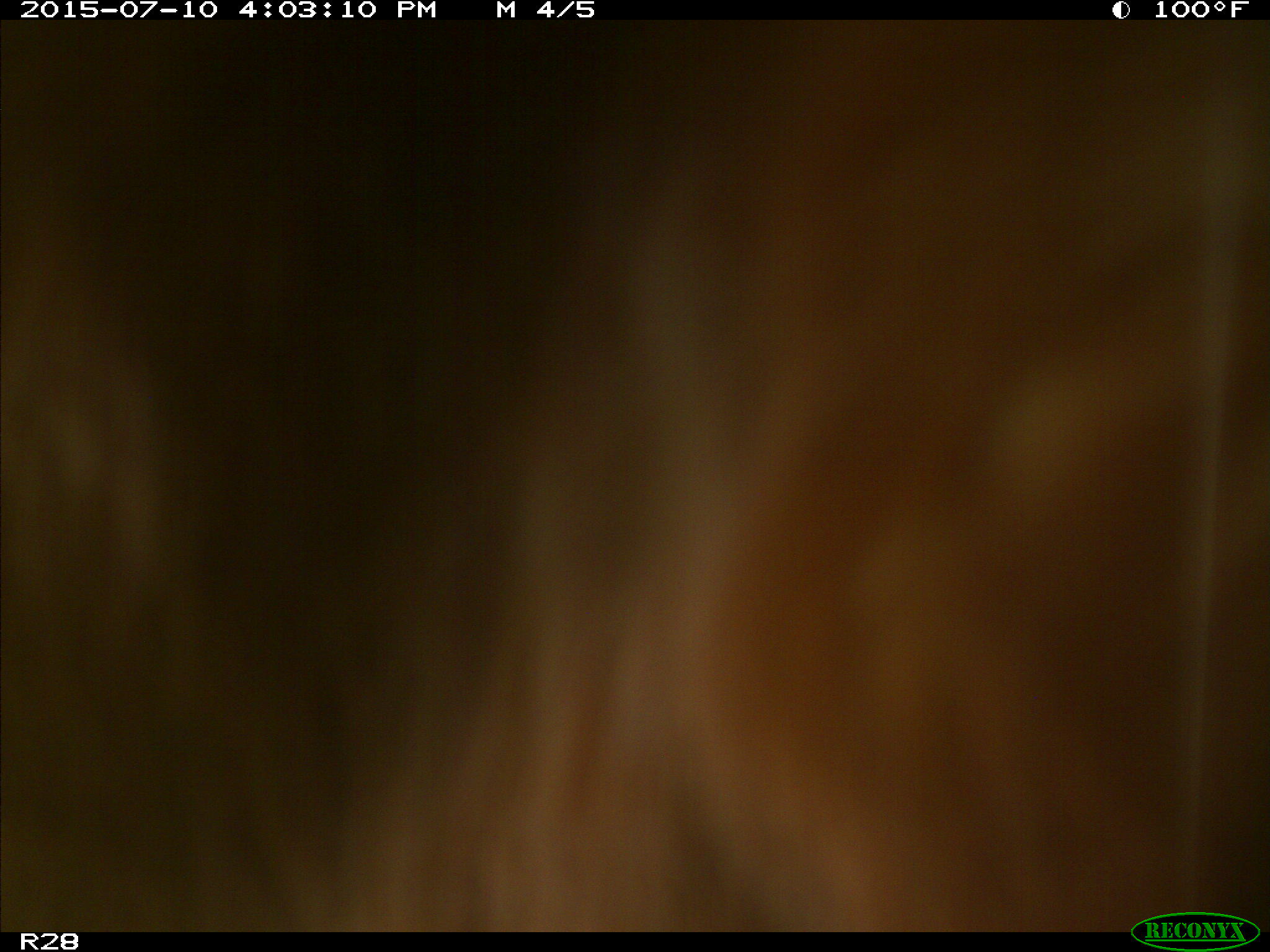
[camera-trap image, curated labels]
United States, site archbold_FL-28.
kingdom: Animalia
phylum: Chordata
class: Mammalia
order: Artiodactyla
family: Bovidae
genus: Bos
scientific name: Bos taurus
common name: domestic cow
Bos taurus (domestic cow).